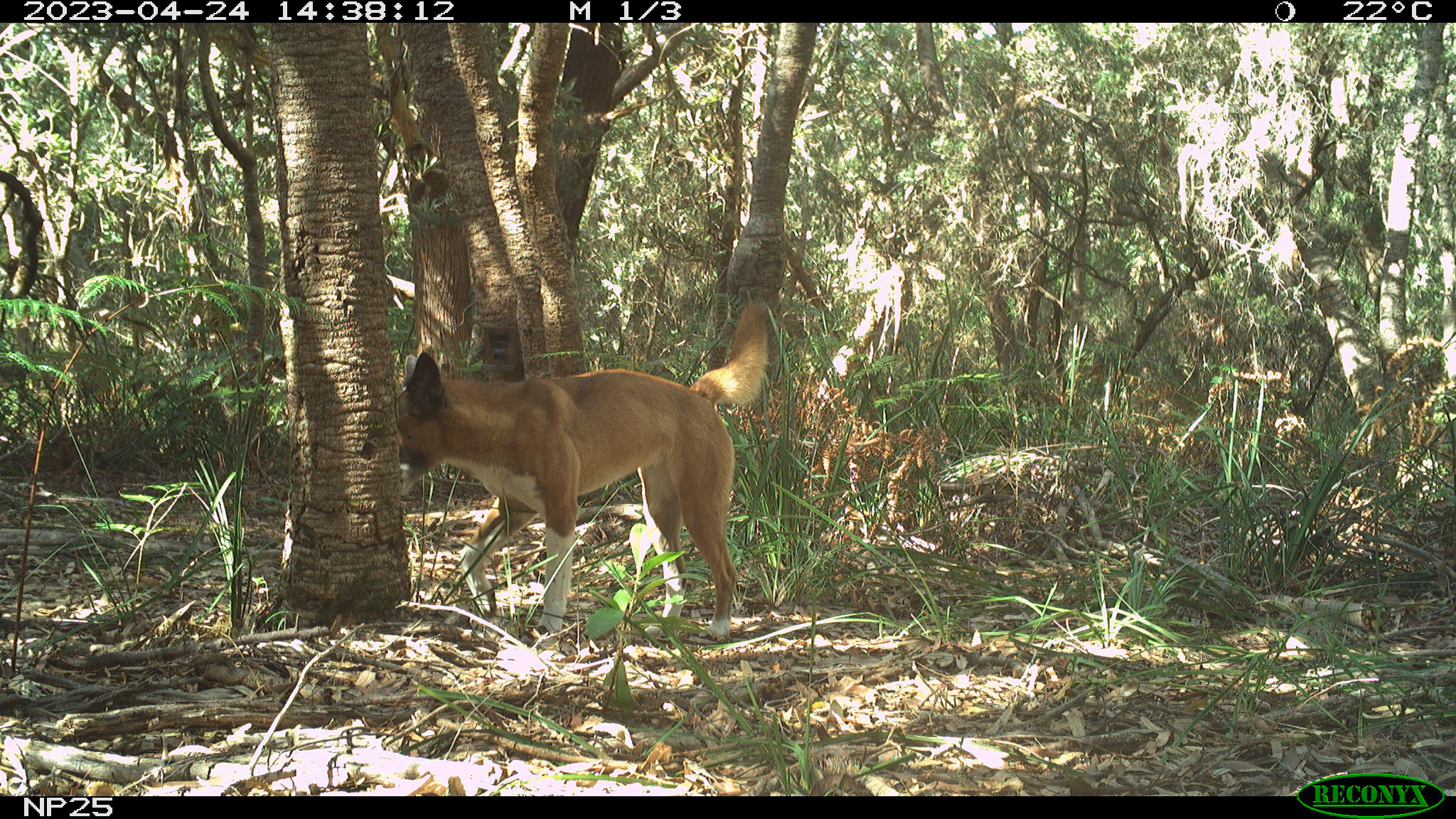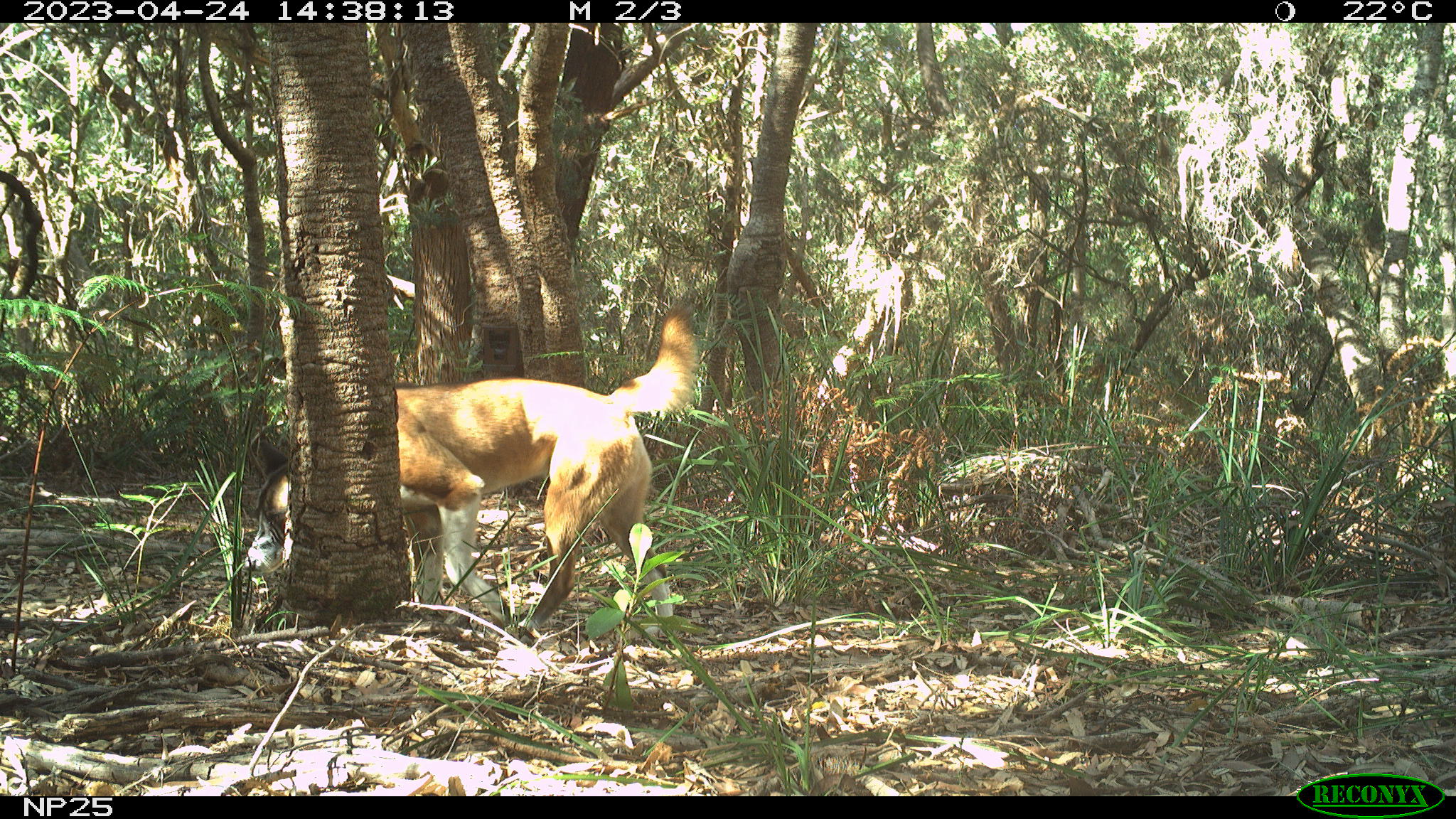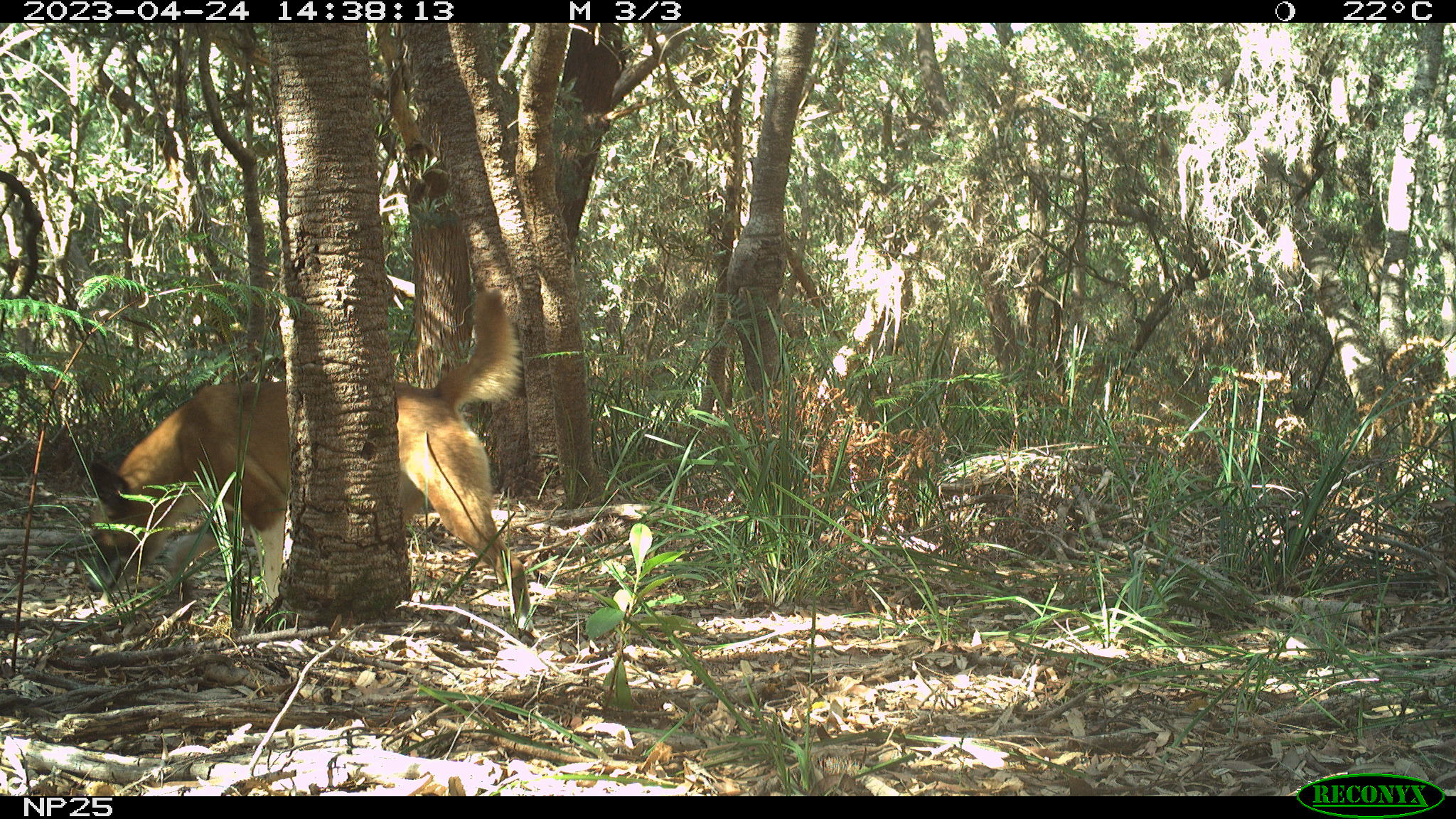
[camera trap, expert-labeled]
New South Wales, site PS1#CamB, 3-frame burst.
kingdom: Animalia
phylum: Chordata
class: Mammalia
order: Carnivora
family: Canidae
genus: Canis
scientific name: Canis familiaris dingo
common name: dingo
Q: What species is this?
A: Dingo (Canis familiaris dingo).